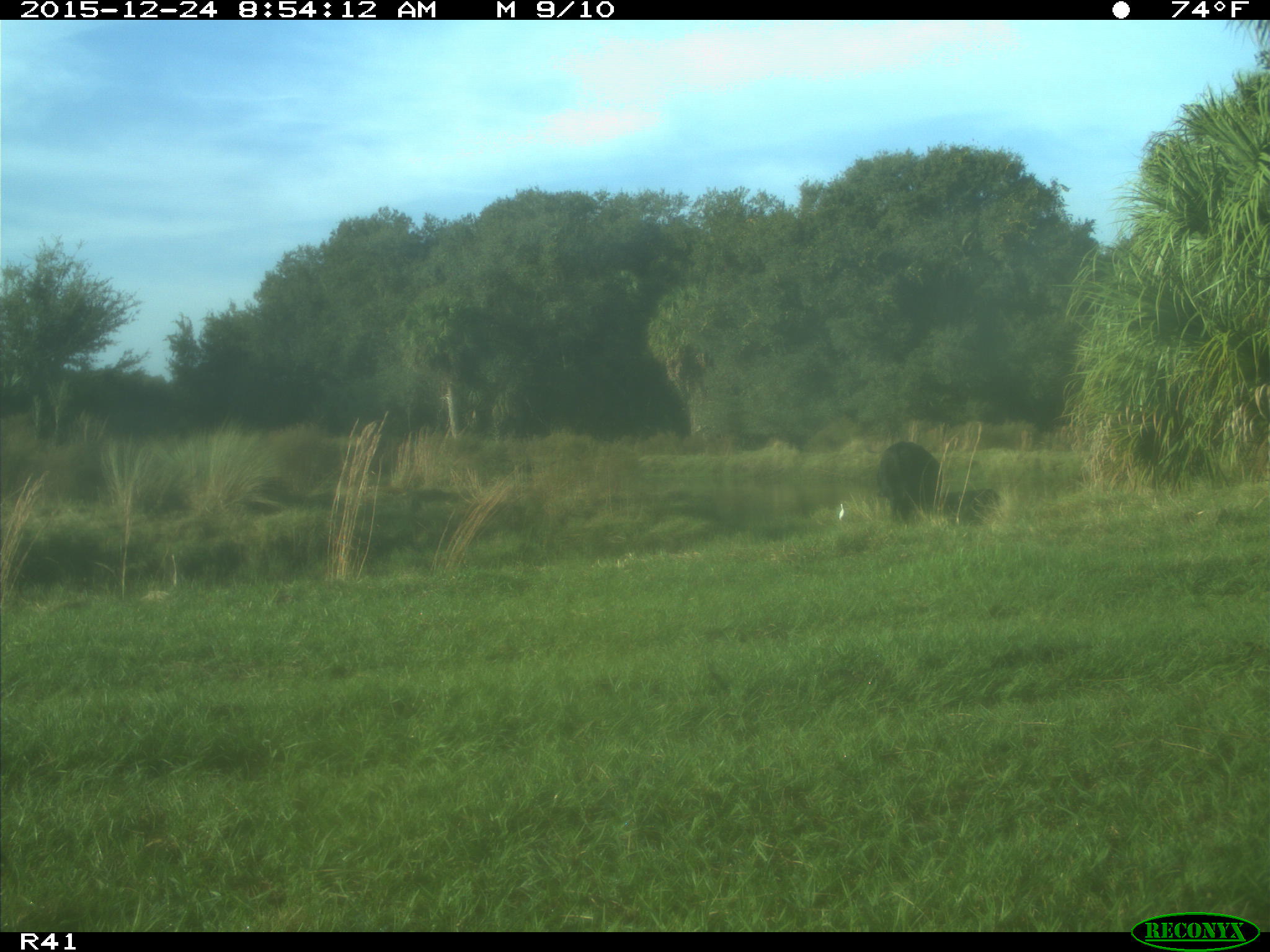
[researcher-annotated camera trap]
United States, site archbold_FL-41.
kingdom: Animalia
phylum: Chordata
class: Mammalia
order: Artiodactyla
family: Bovidae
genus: Bos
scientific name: Bos taurus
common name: domestic cow